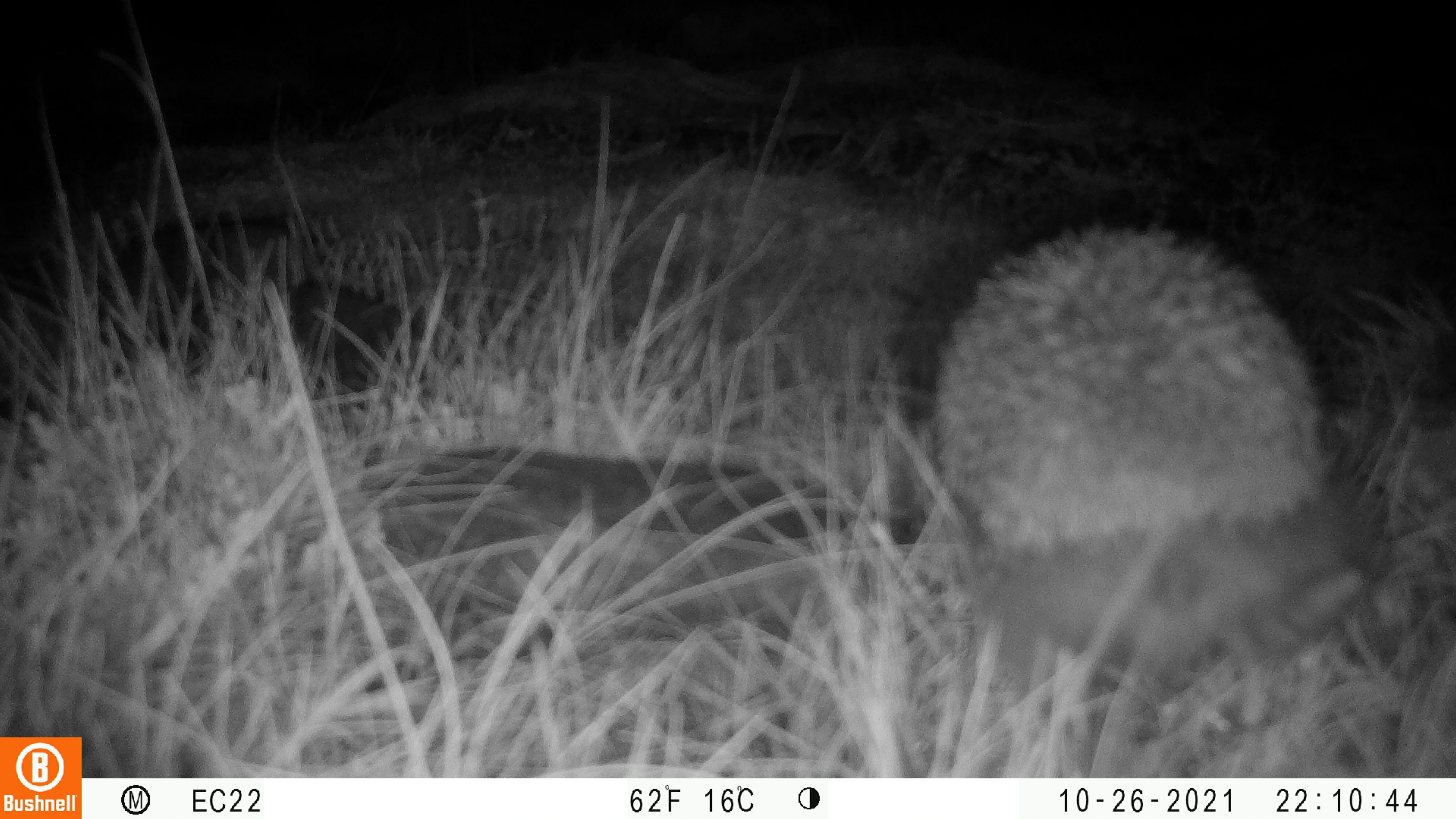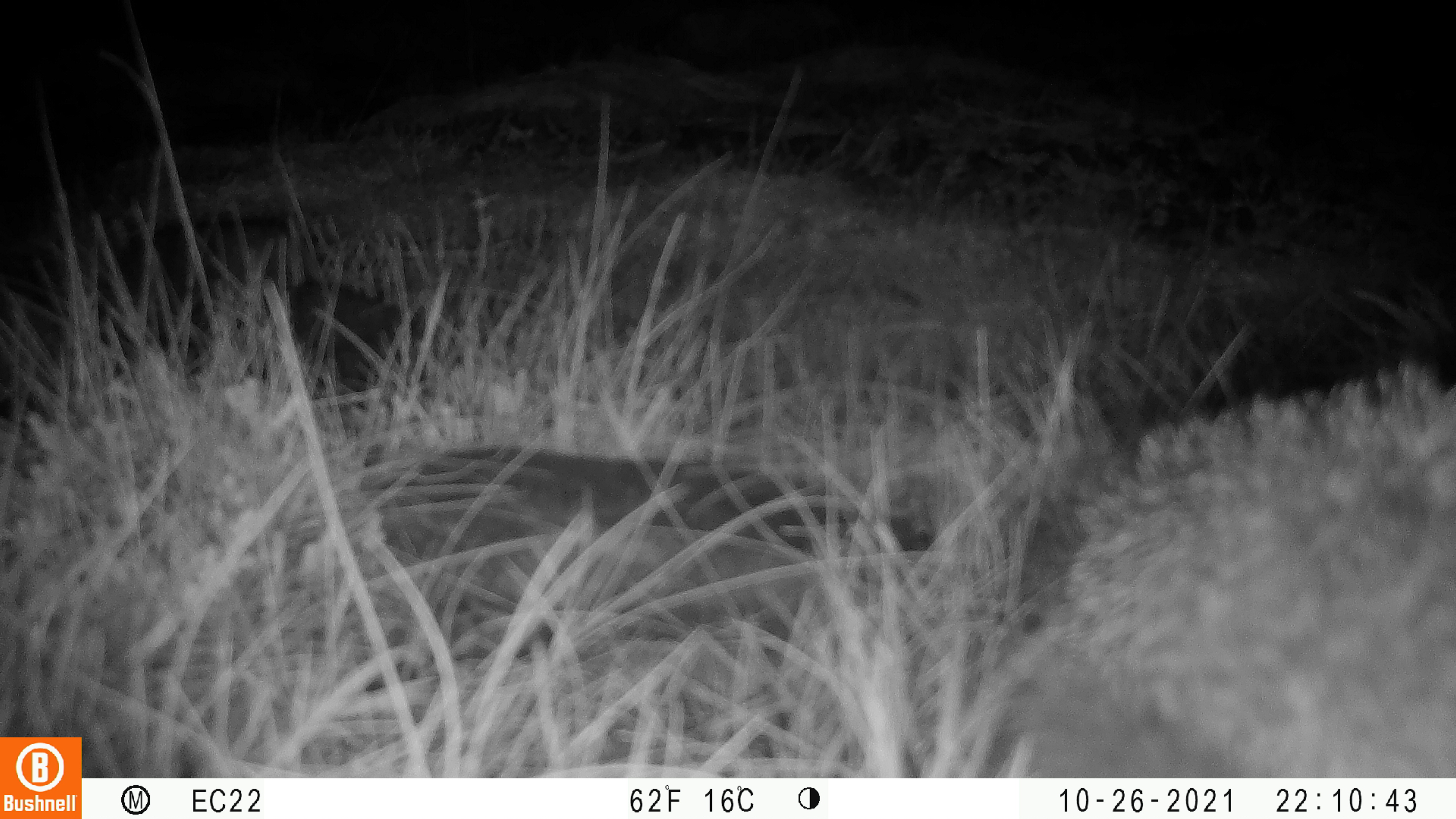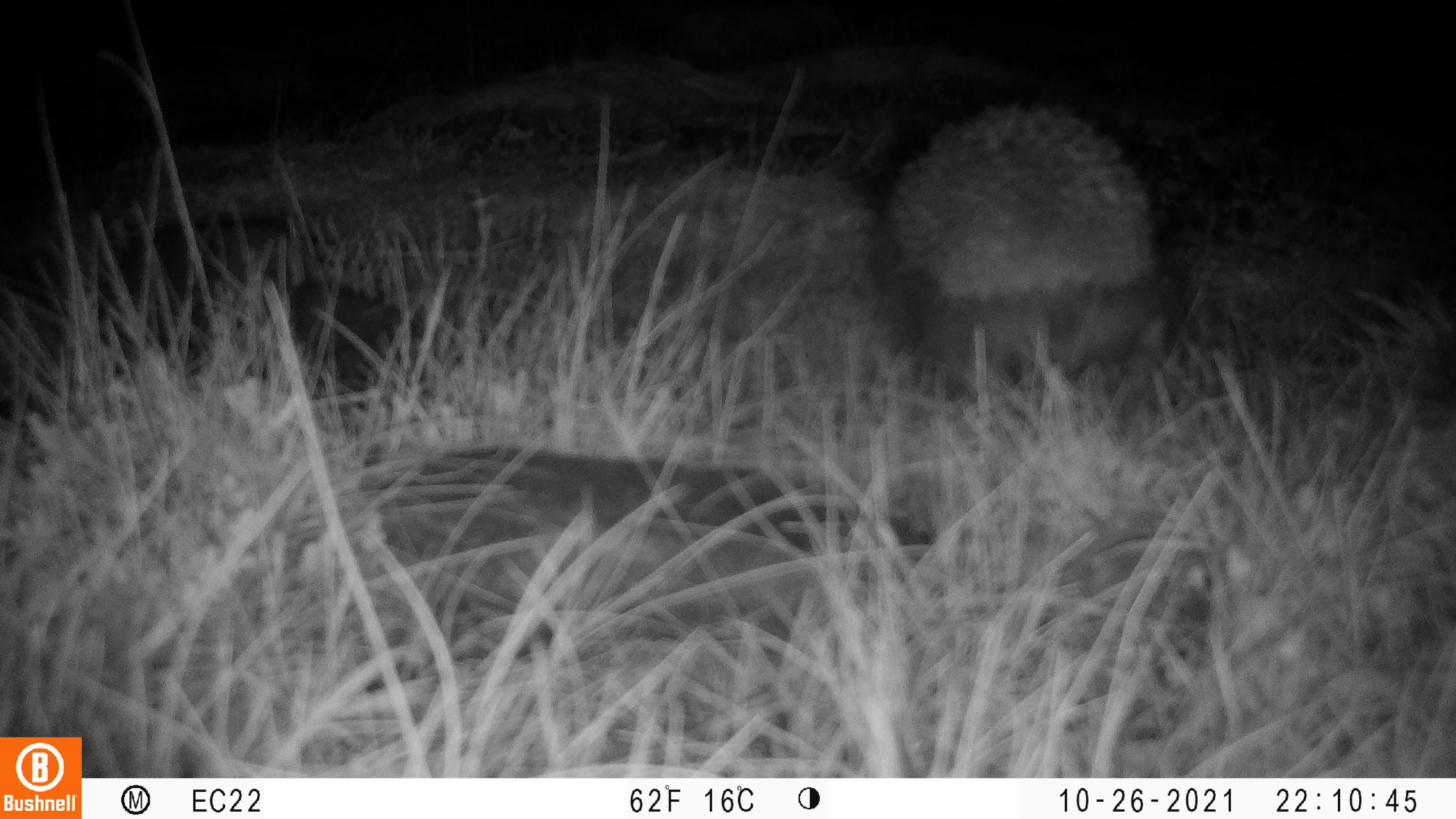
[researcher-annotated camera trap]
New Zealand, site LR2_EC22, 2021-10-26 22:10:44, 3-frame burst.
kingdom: Animalia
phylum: Chordata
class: Mammalia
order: Eulipotyphla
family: Erinaceidae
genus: Erinaceus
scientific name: Erinaceus europaeus europaeus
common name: european hedgehog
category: hedgehog